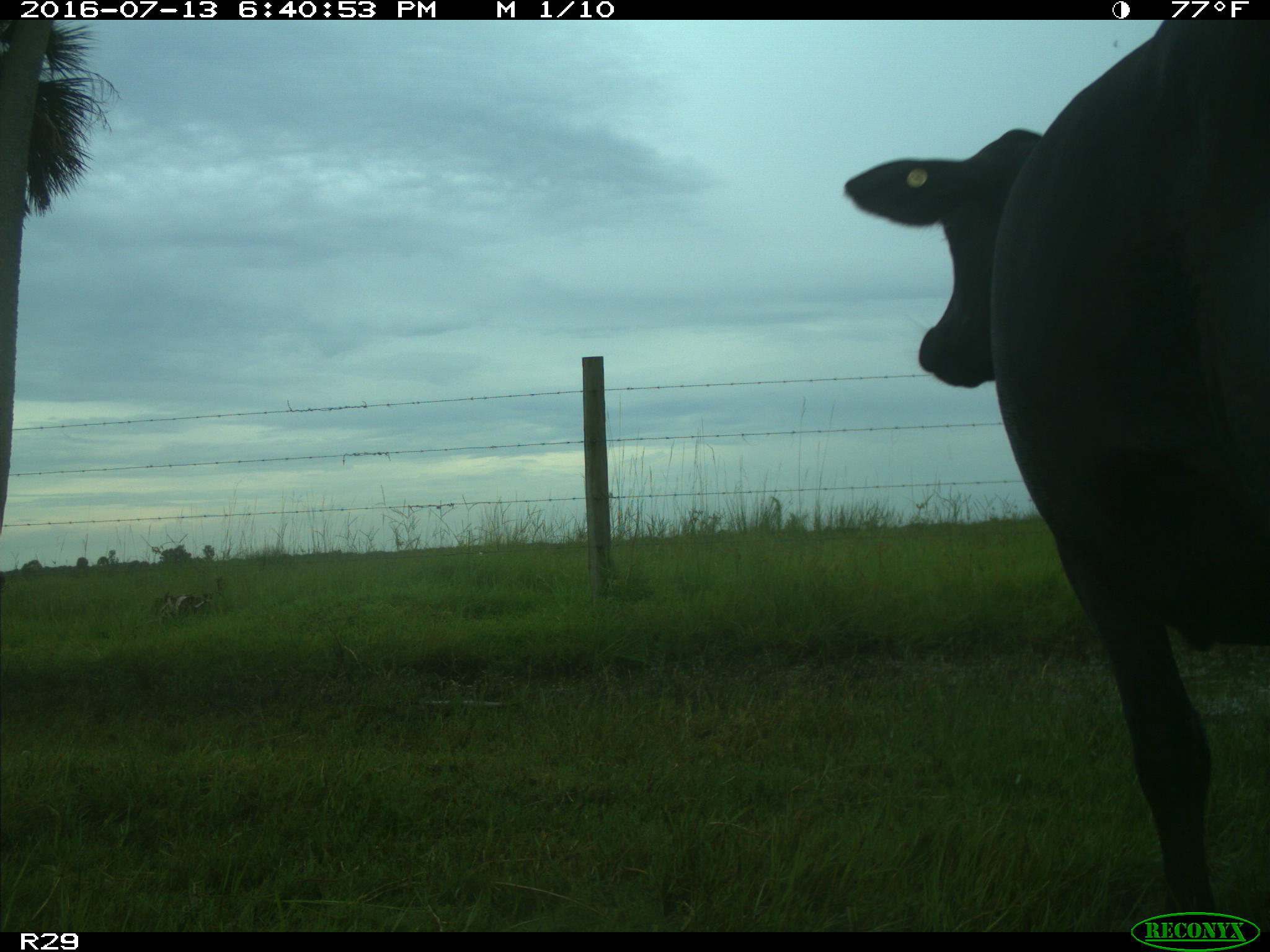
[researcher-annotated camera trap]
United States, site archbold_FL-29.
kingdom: Animalia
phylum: Chordata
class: Mammalia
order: Artiodactyla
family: Bovidae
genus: Bos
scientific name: Bos taurus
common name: domestic cow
Bos taurus (domestic cow).